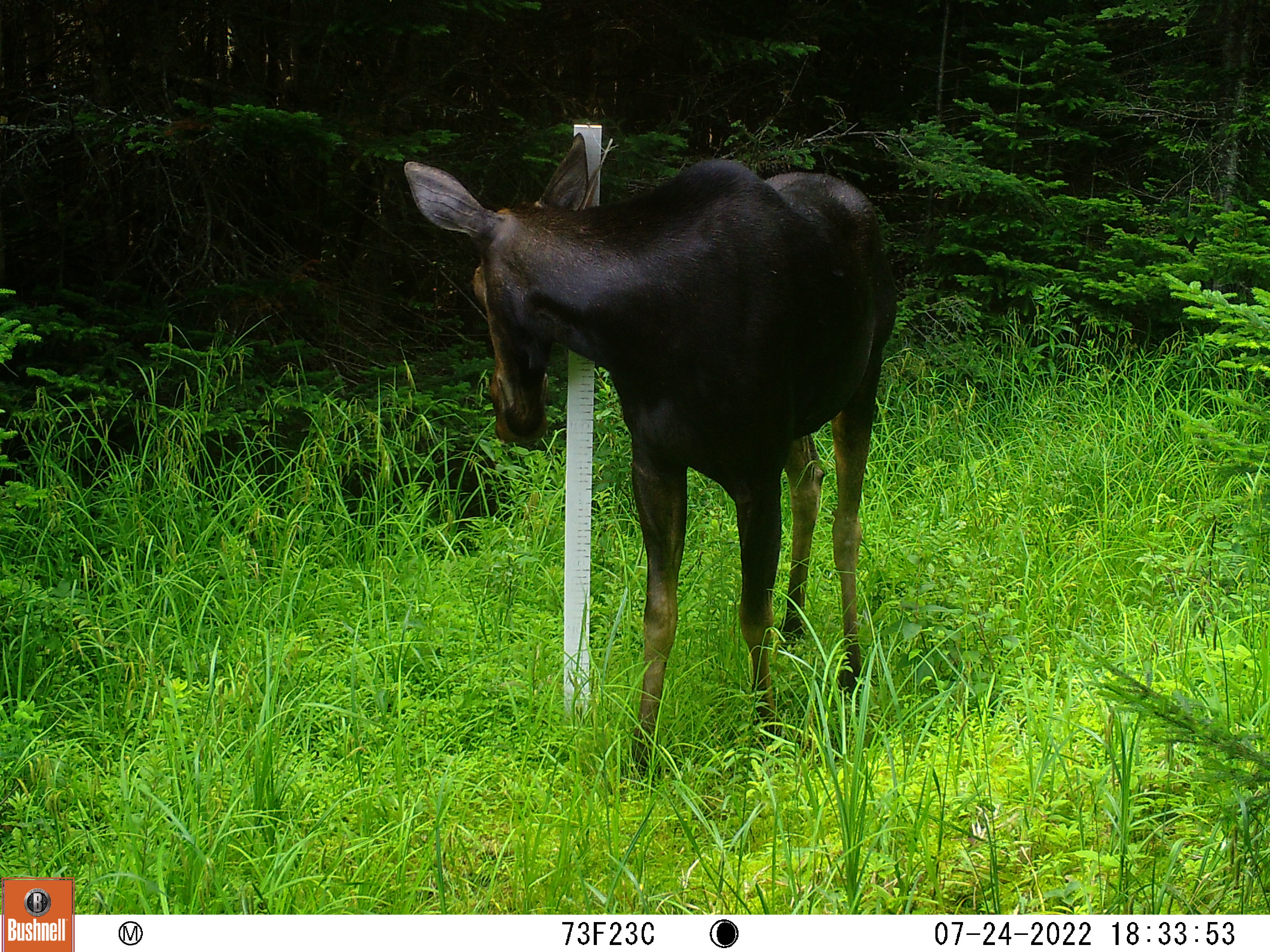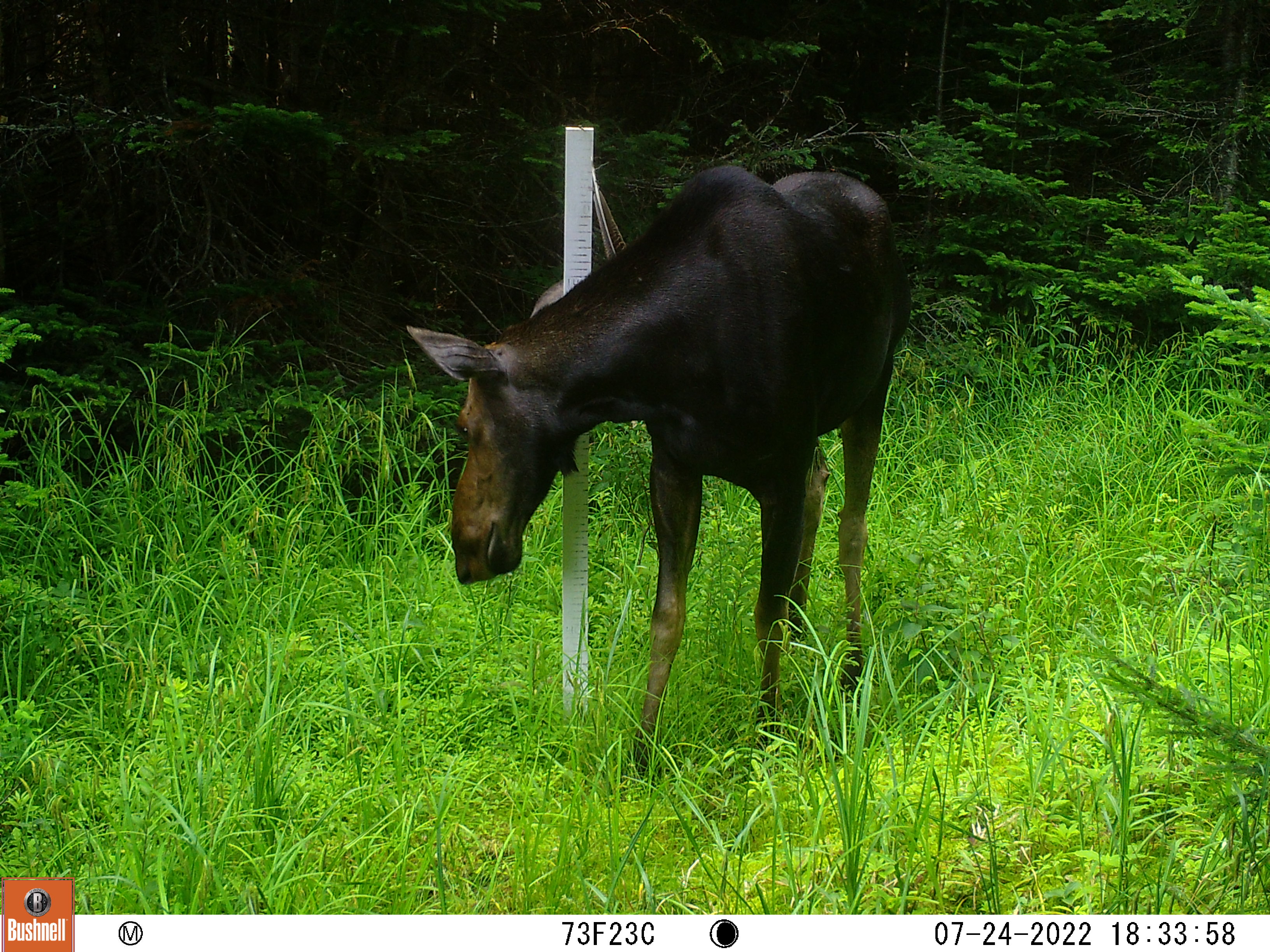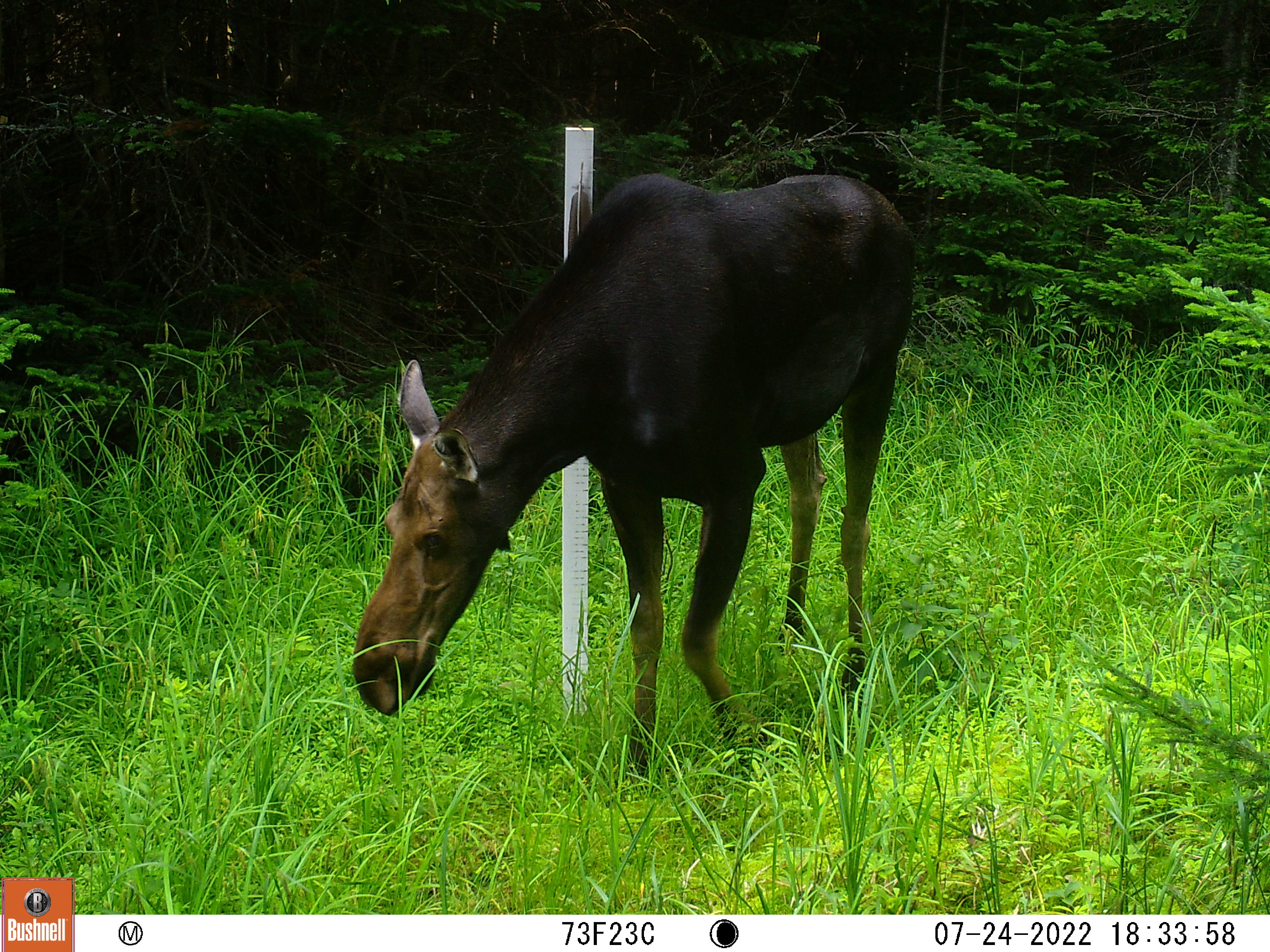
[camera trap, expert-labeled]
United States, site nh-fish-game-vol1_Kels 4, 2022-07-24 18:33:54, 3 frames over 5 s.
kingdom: Animalia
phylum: Chordata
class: Mammalia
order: Artiodactyla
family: Cervidae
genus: Alces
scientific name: Alces alces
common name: moose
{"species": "moose (Alces alces)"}